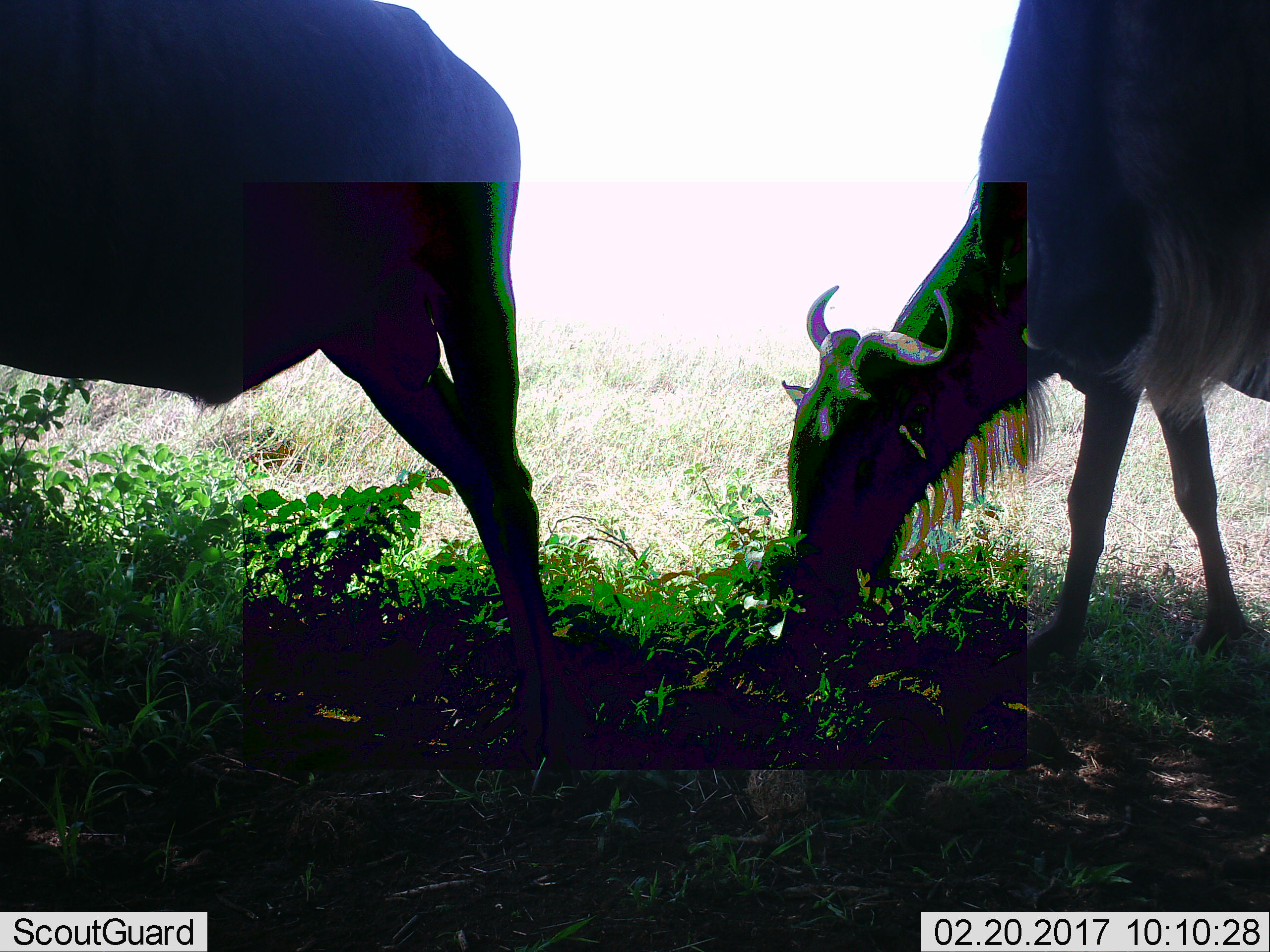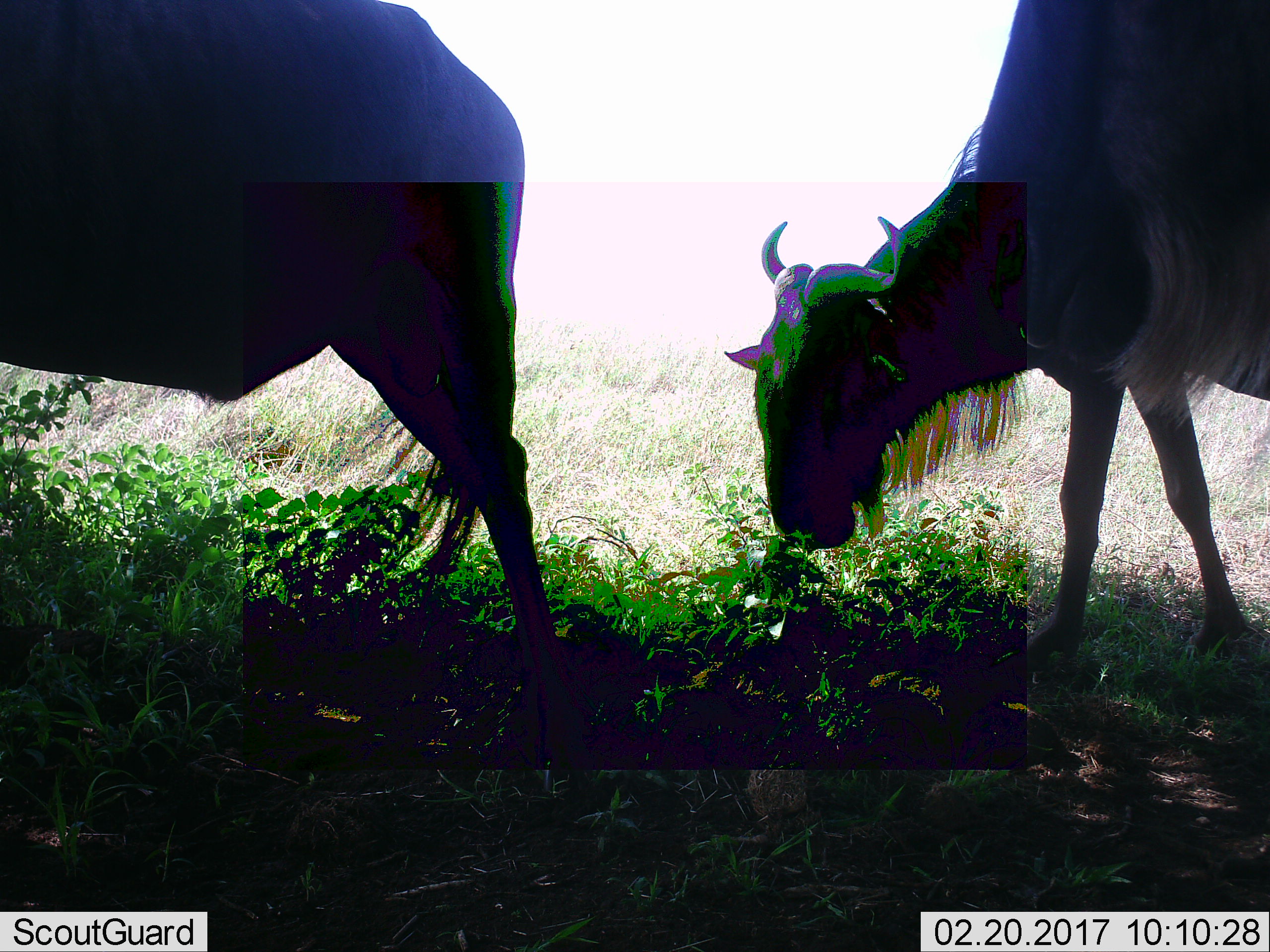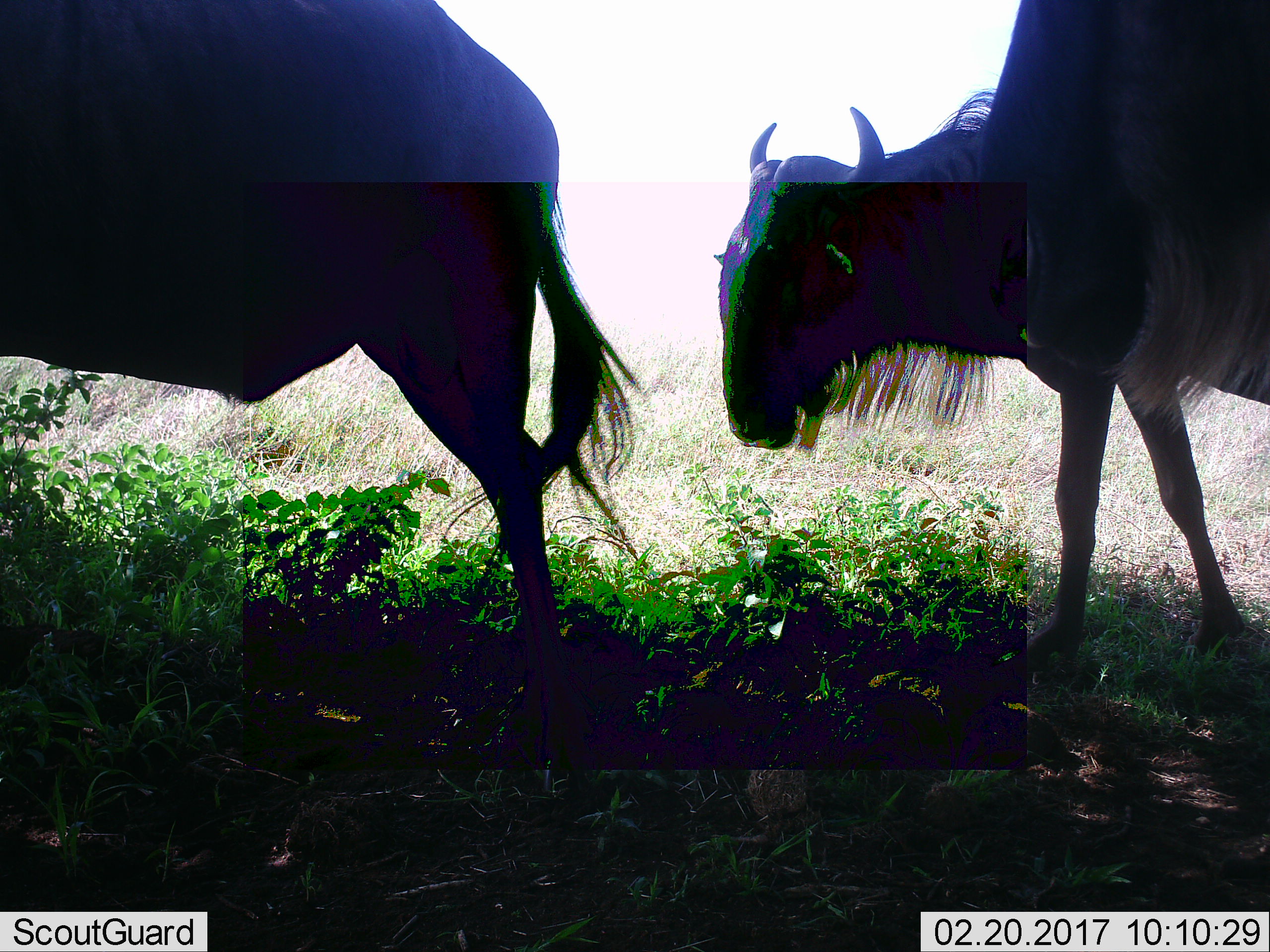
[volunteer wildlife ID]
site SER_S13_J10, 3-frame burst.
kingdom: Animalia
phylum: Chordata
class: Mammalia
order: Artiodactyla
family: Bovidae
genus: Connochaetes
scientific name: Connochaetes taurinus taurinus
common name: blue wildebeest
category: wildebeestblue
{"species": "wildebeestblue (blue wildebeest) (Connochaetes taurinus taurinus)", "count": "2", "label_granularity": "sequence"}